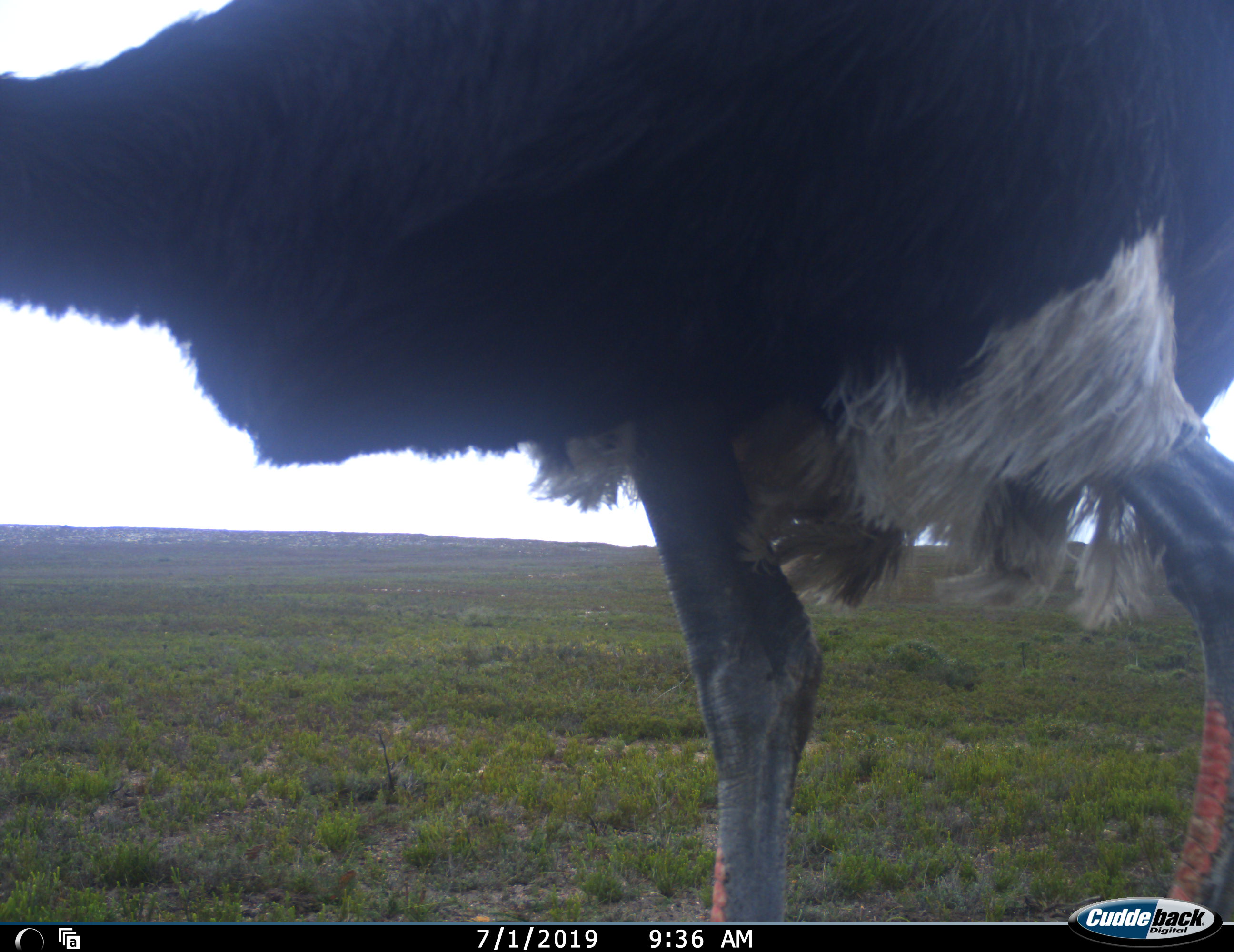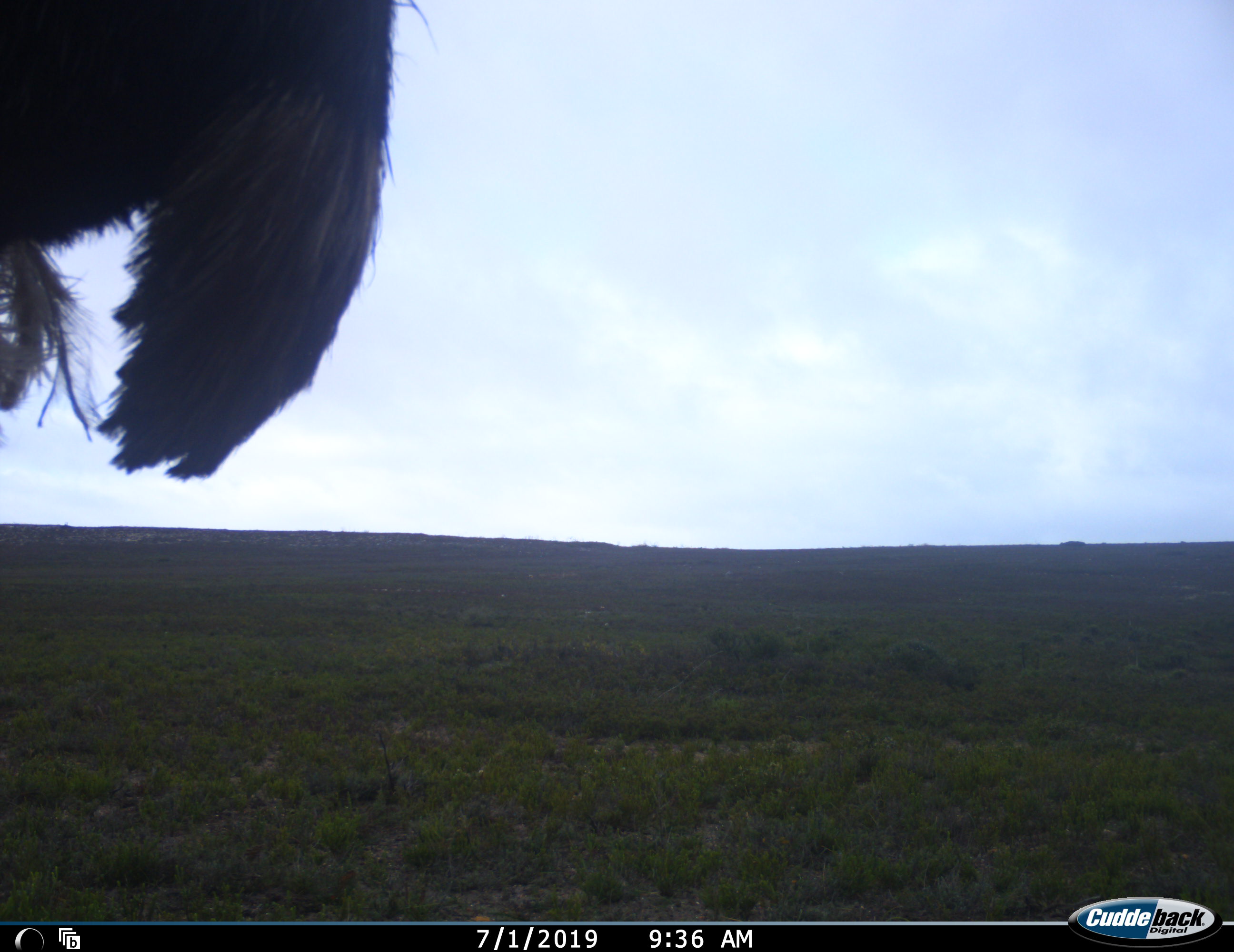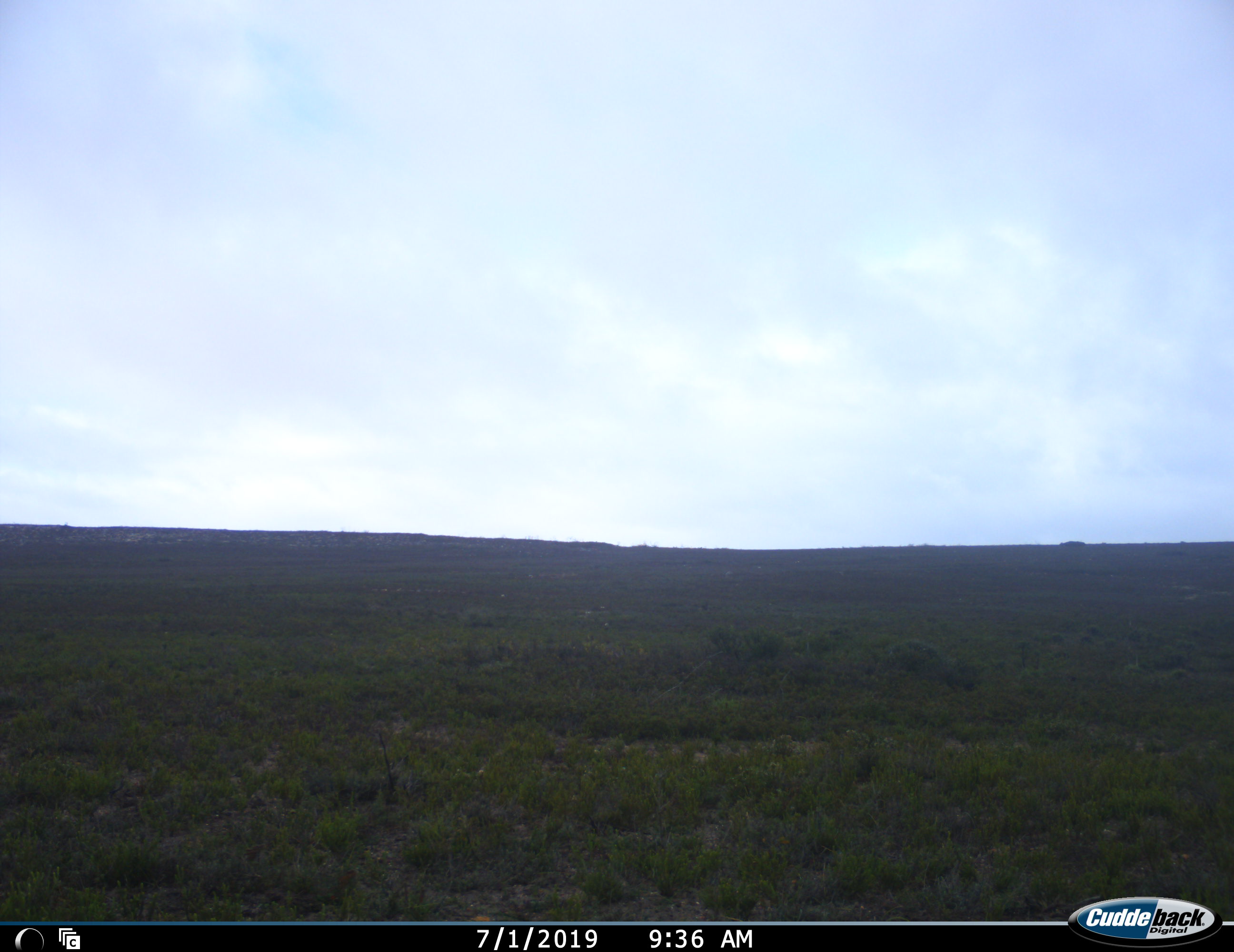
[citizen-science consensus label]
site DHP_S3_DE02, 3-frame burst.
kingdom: Animalia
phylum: Chordata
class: Aves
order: Struthioniformes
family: Struthionidae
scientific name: Struthionidae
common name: ostrich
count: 1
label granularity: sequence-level